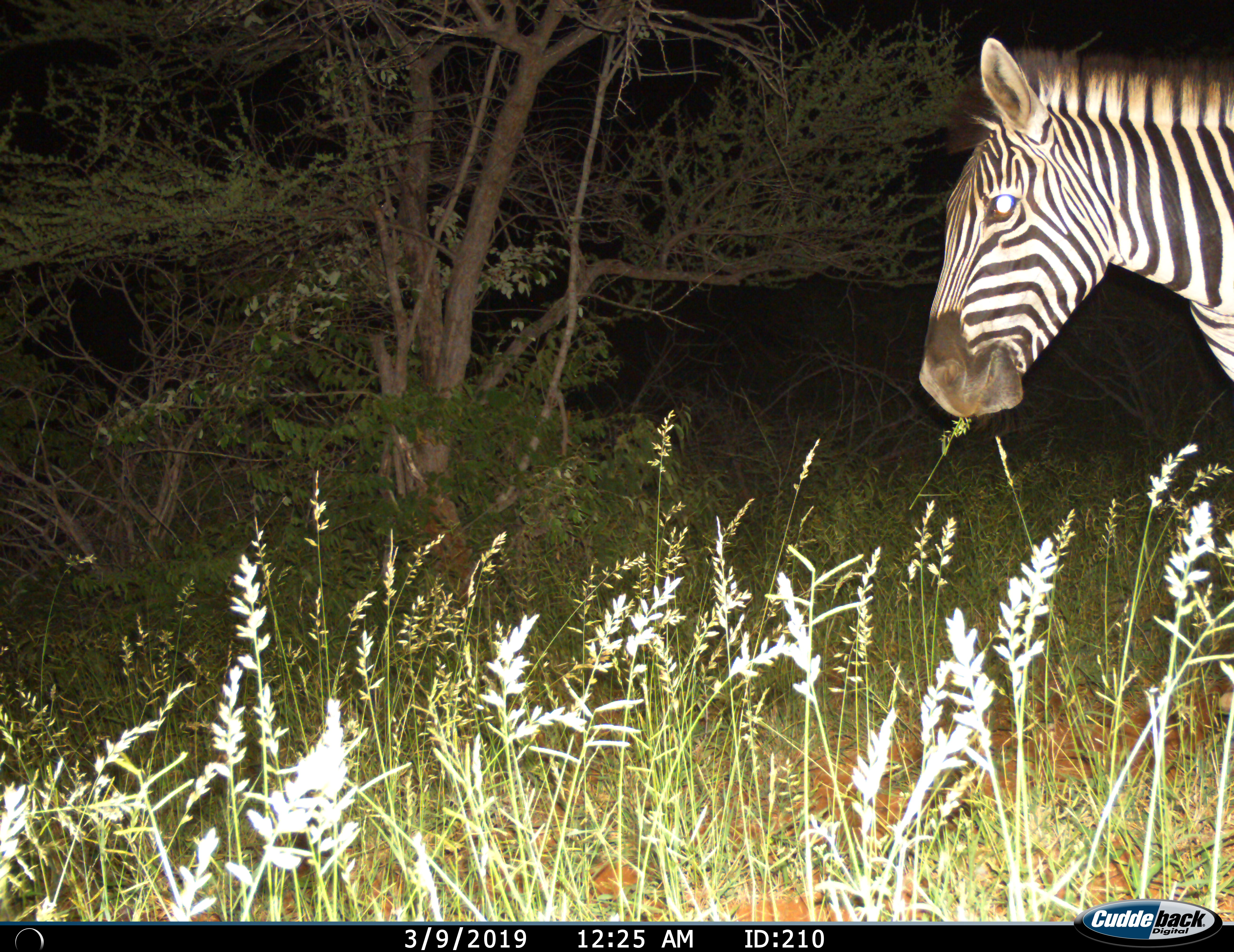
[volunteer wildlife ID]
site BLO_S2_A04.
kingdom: Animalia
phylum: Chordata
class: Mammalia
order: Perissodactyla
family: Equidae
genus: Equus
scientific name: Equus quagga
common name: plains zebra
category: zebraplains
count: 1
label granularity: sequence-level